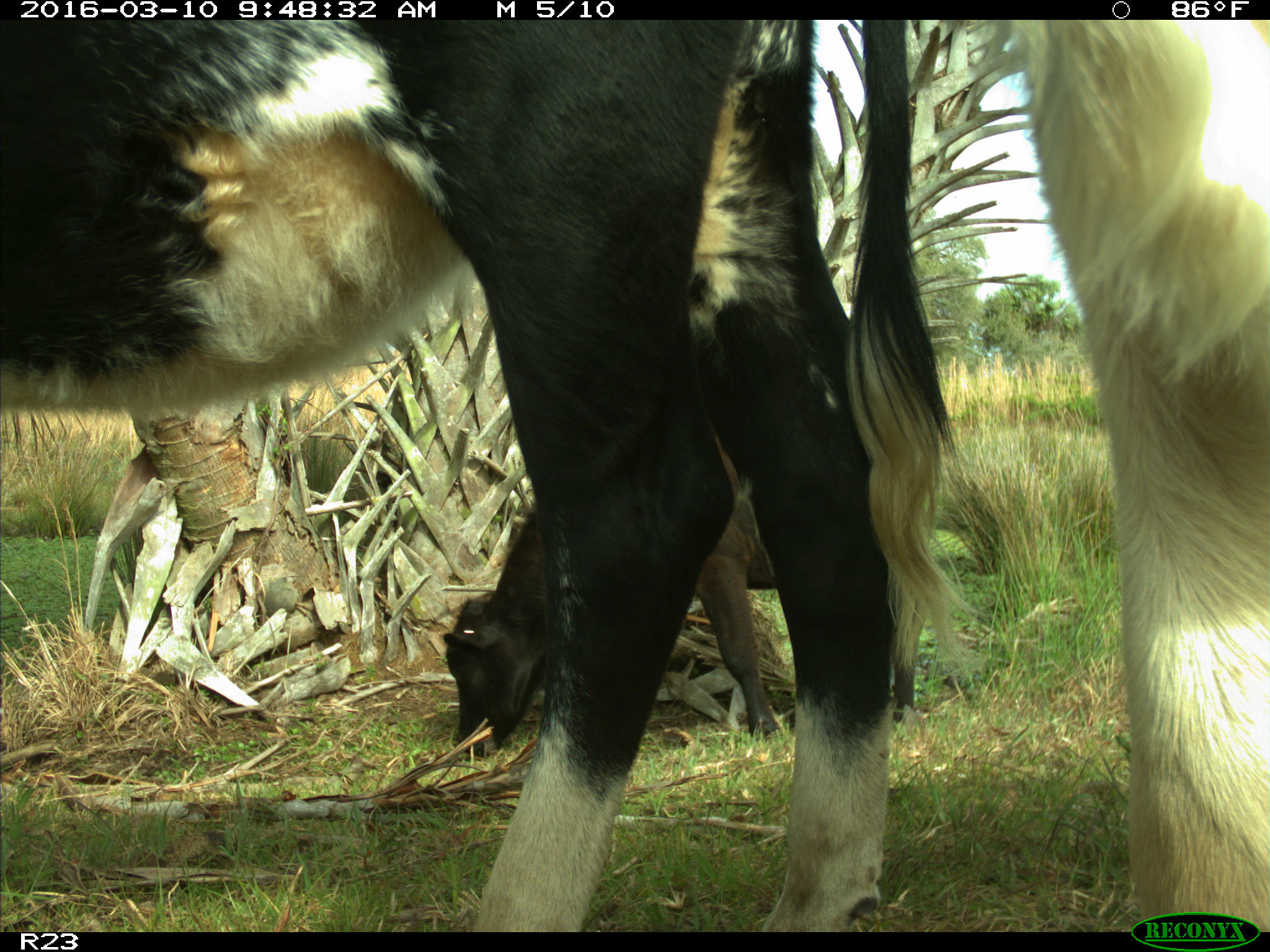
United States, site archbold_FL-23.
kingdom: Animalia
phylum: Chordata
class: Mammalia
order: Artiodactyla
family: Bovidae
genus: Bos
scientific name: Bos taurus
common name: domestic cow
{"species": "Bos taurus (domestic cow)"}